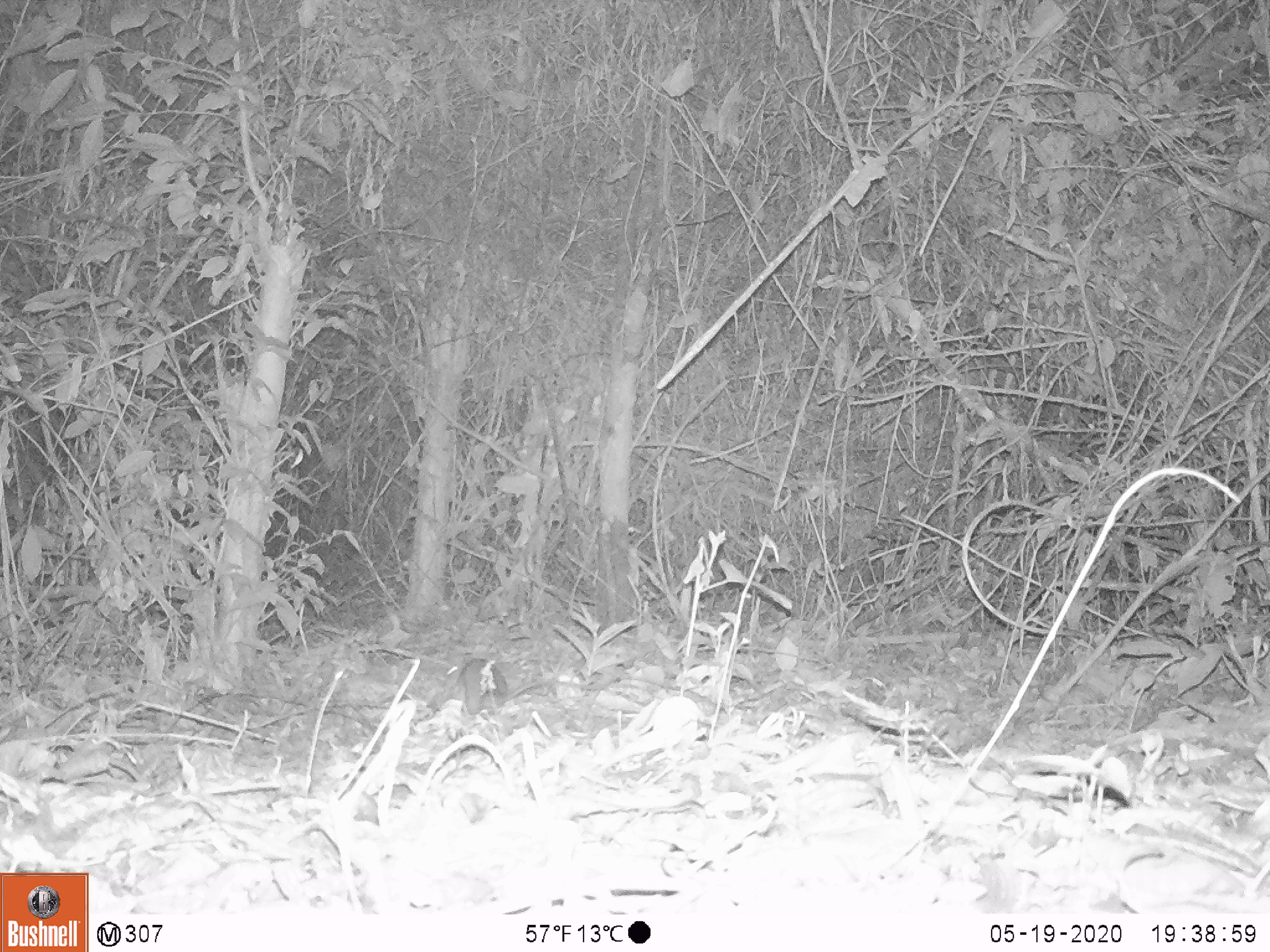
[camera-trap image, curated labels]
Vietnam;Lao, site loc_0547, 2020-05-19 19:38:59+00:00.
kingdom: Animalia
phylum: Chordata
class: Mammalia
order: Rodentia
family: Muridae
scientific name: Muridae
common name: old-world mice and rats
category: unidentified murid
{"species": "unidentified murid (old-world mice and rats) (Muridae)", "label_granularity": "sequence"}